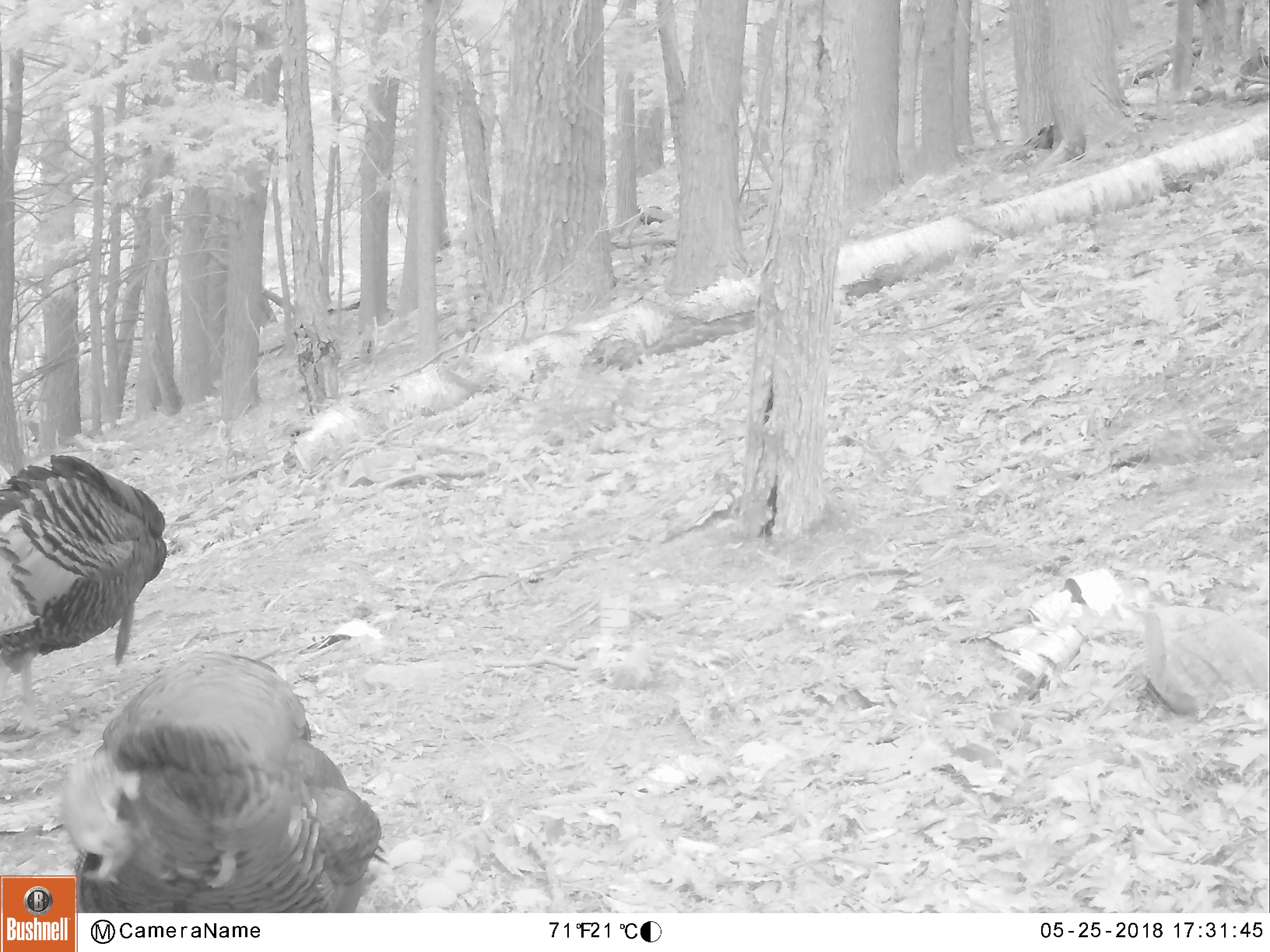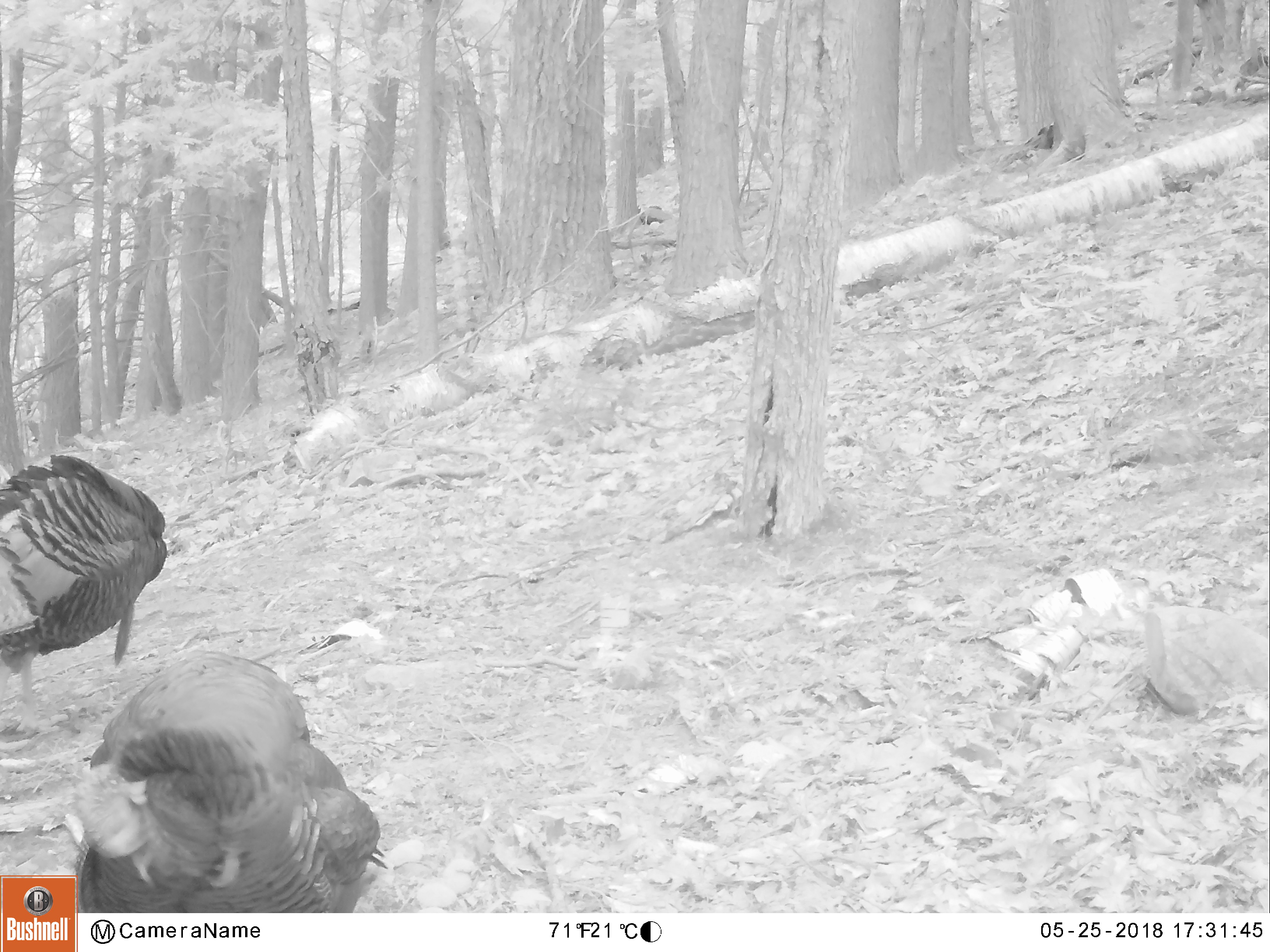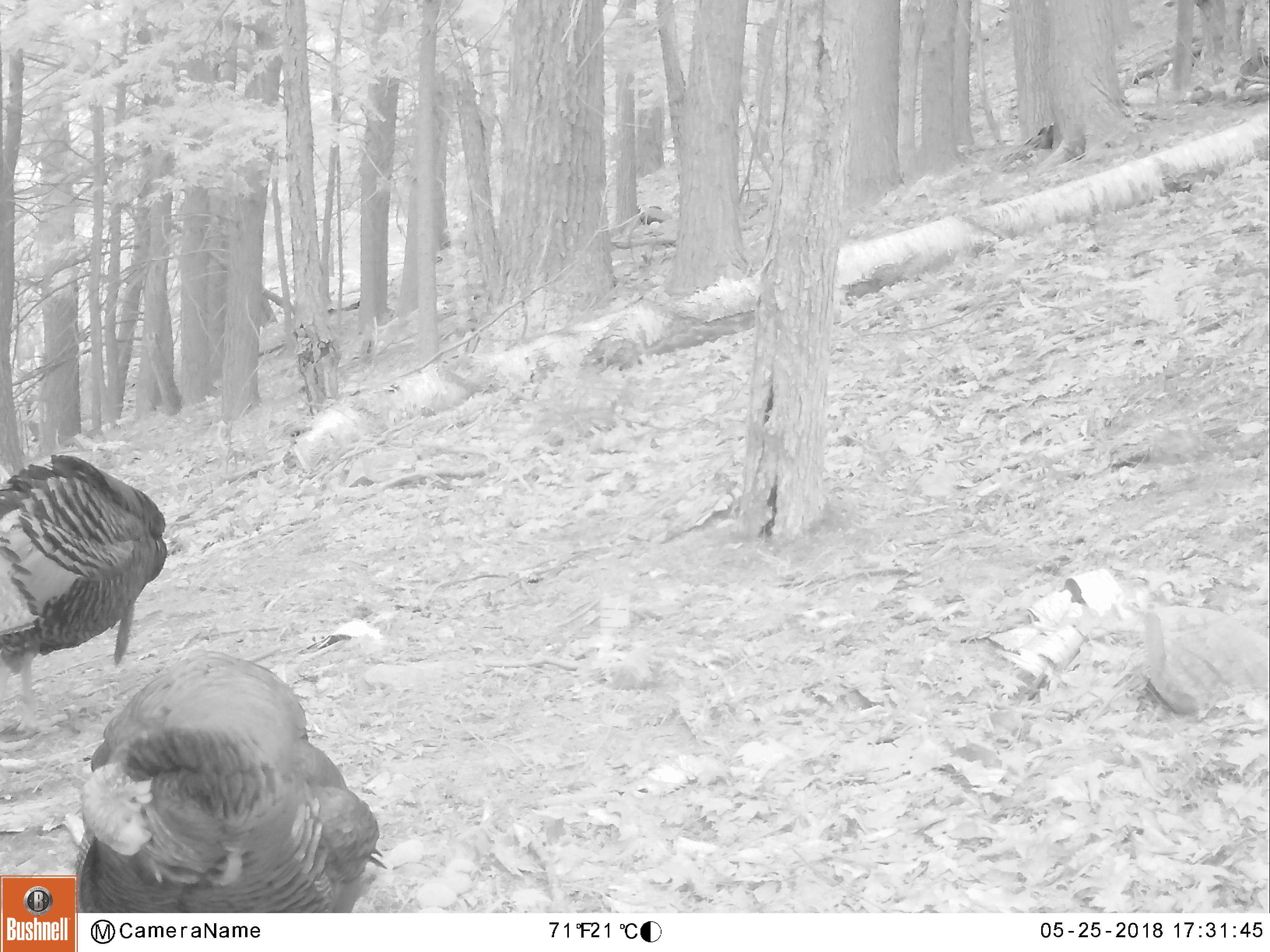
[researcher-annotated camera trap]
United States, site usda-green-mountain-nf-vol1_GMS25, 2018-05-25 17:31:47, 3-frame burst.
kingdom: Animalia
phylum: Chordata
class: Aves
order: Galliformes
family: Phasianidae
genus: Meleagris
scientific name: Meleagris gallopavo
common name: wild turkey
Wild turkey (Meleagris gallopavo).